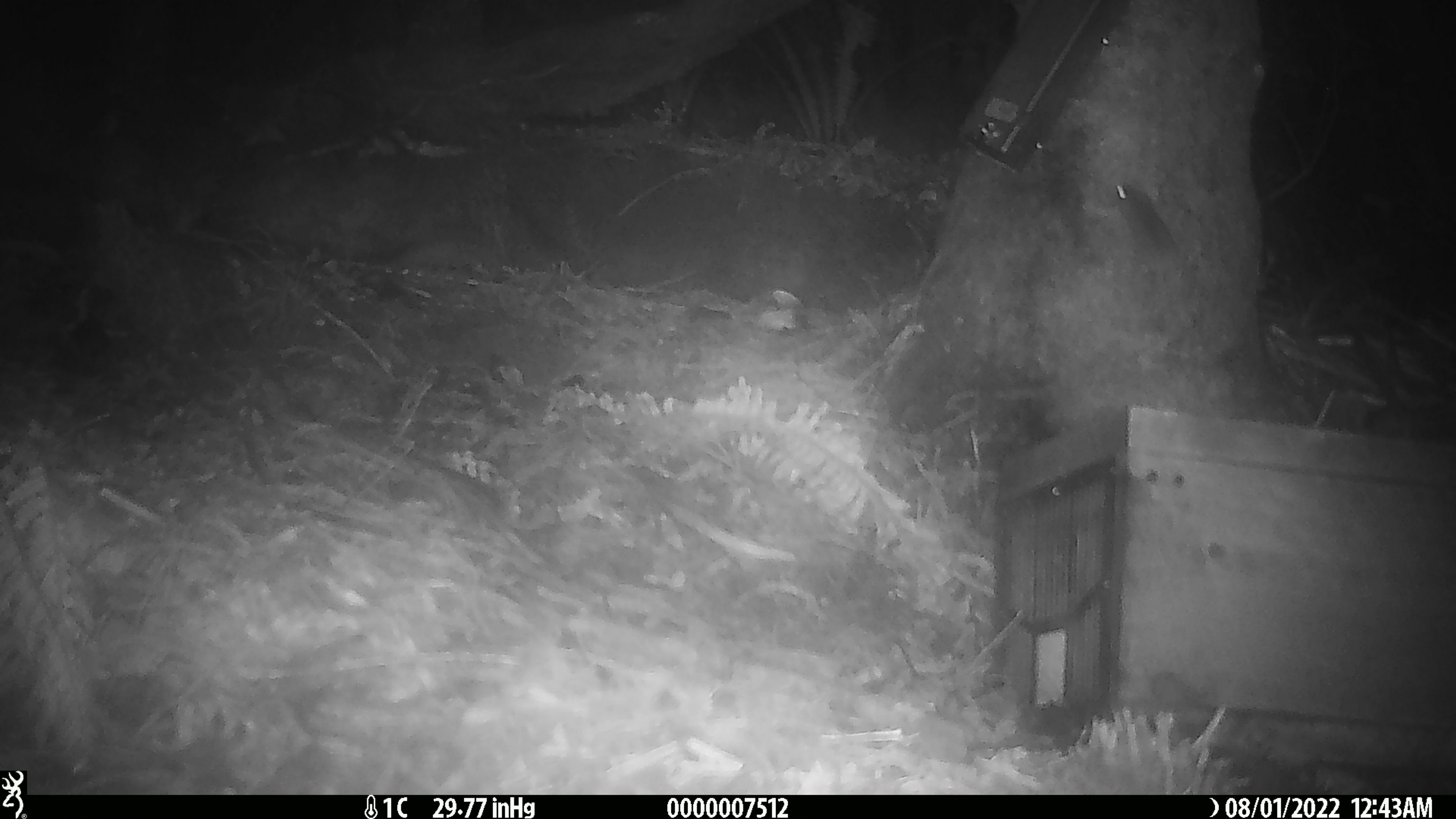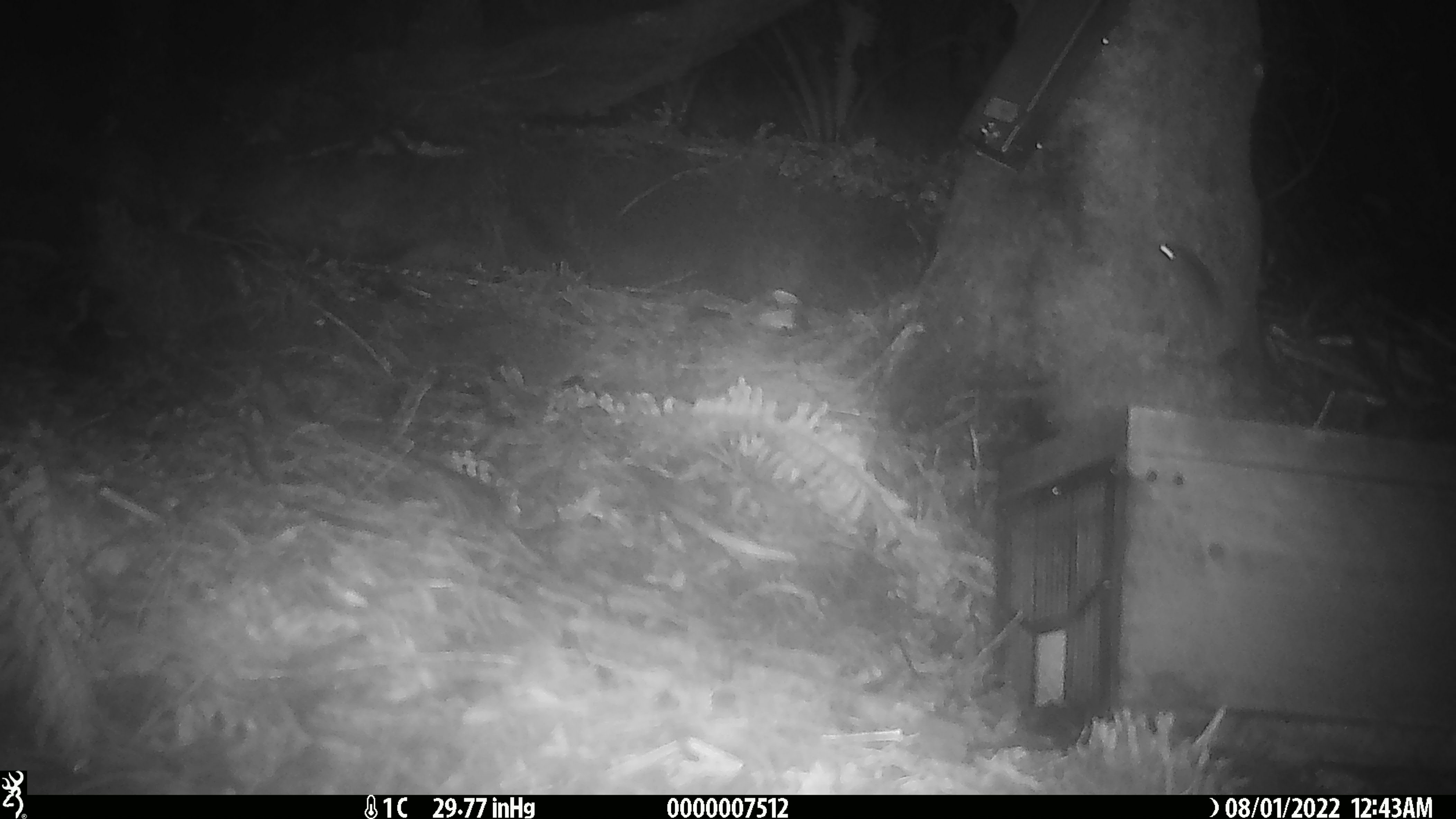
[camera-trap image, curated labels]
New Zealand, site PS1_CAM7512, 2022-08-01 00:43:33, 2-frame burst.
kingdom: Animalia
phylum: Chordata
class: Mammalia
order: Rodentia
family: Muridae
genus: Mus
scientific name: Mus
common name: mouse